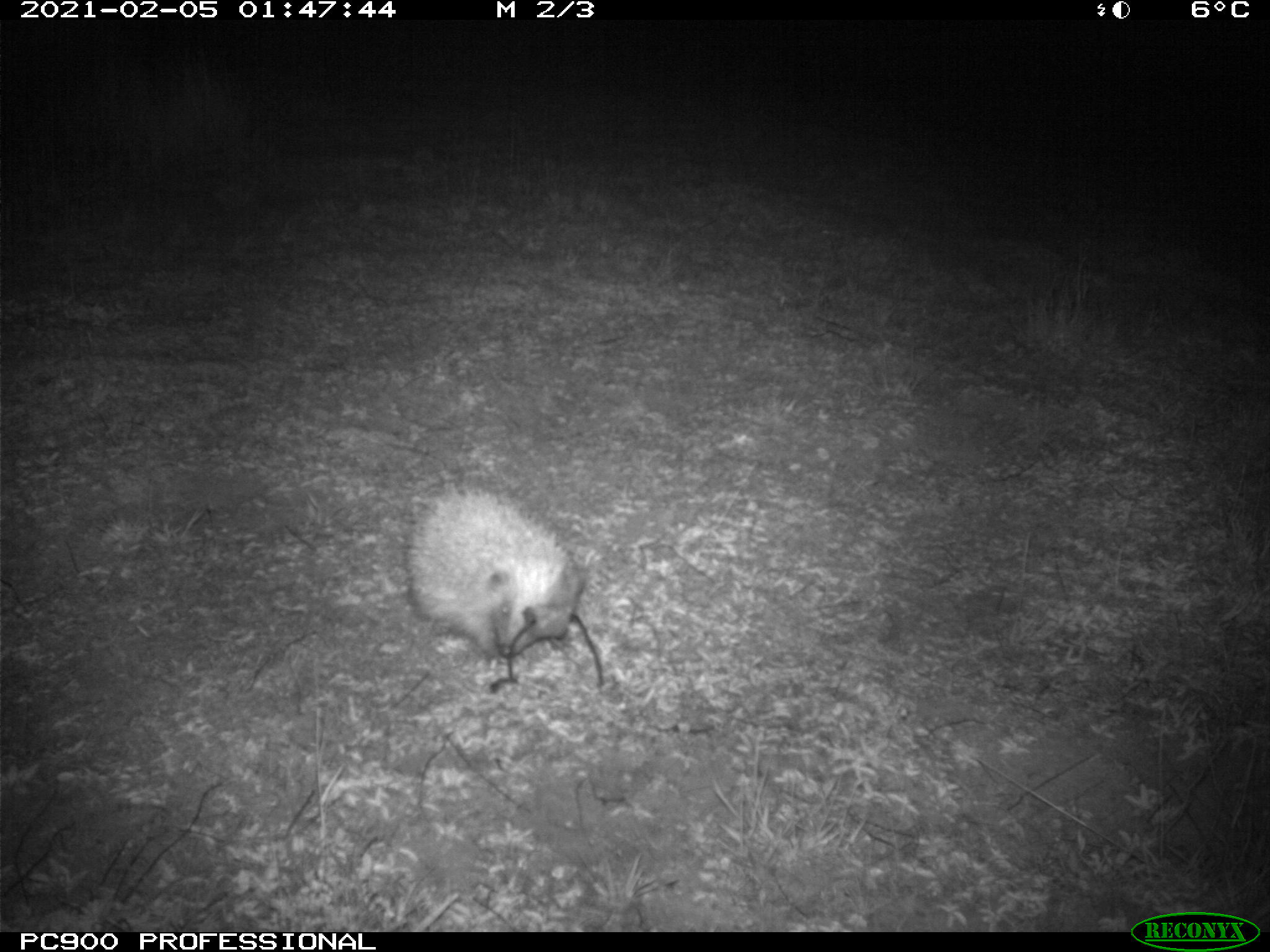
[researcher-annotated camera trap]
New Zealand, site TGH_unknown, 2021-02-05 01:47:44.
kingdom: Animalia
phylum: Chordata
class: Mammalia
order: Eulipotyphla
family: Erinaceidae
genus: Erinaceus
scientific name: Erinaceus europaeus europaeus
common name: european hedgehog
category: hedgehog